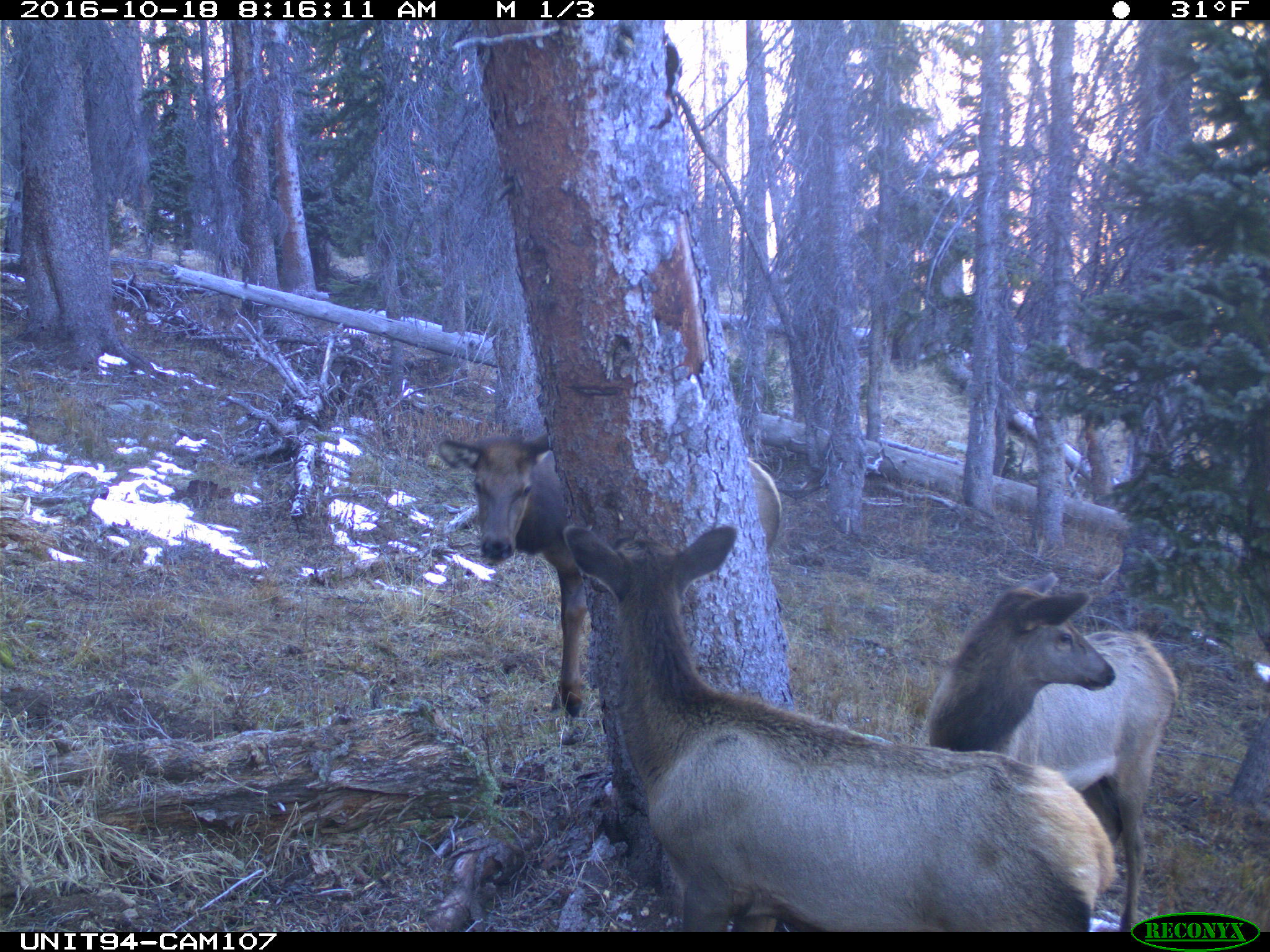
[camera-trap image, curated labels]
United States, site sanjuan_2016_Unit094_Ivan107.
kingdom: Animalia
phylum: Chordata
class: Mammalia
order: Artiodactyla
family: Cervidae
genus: Cervus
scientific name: Cervus elaphus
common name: red deer